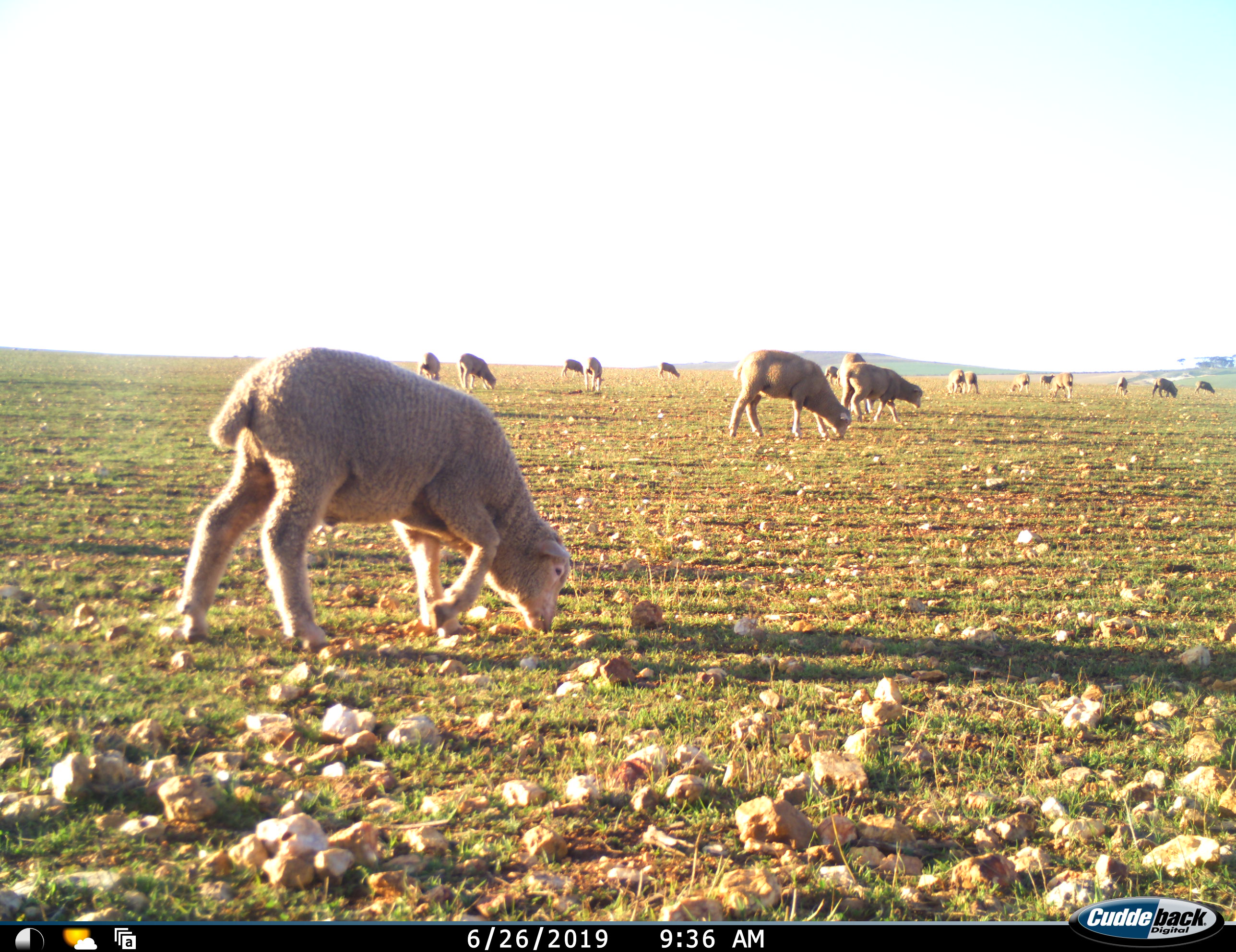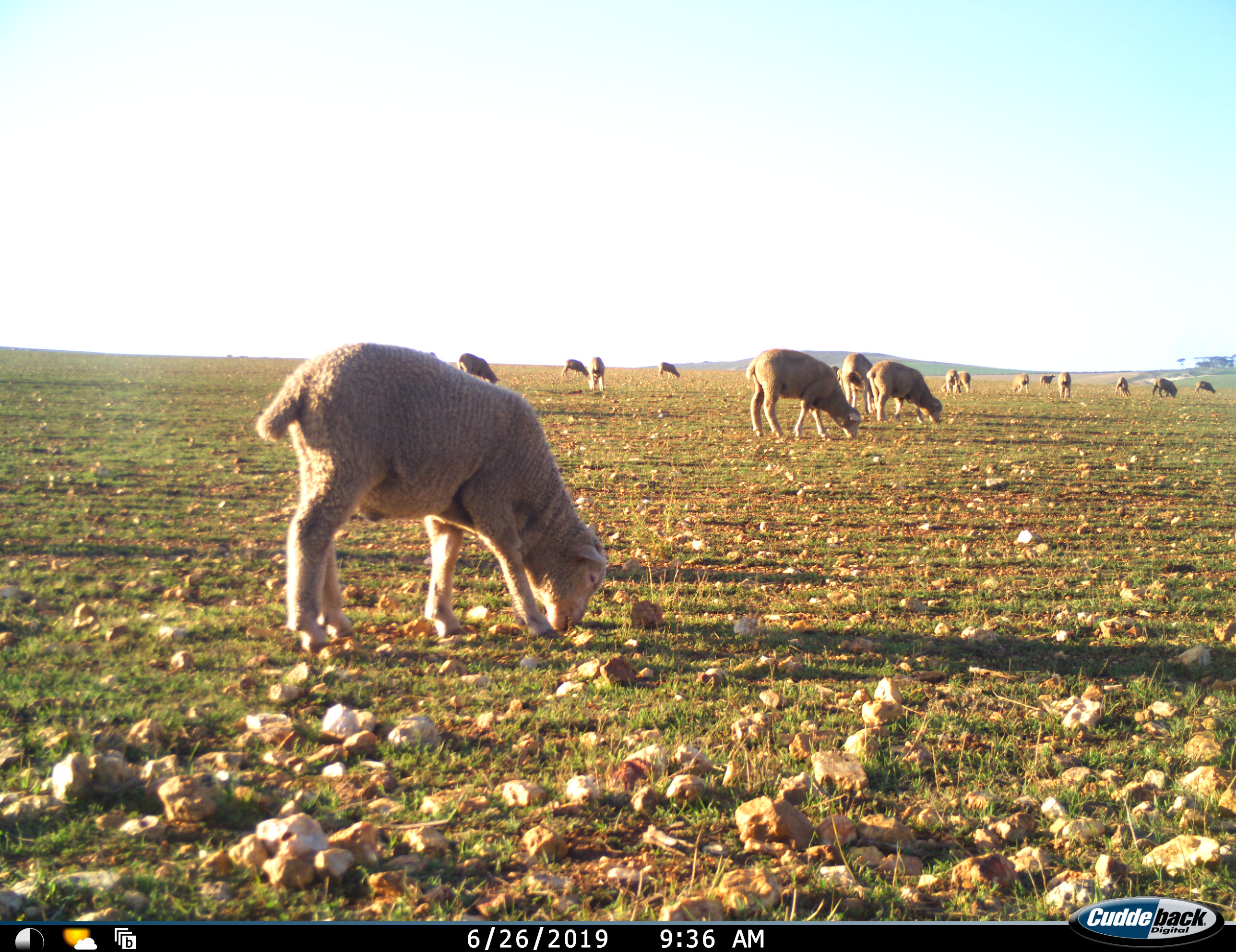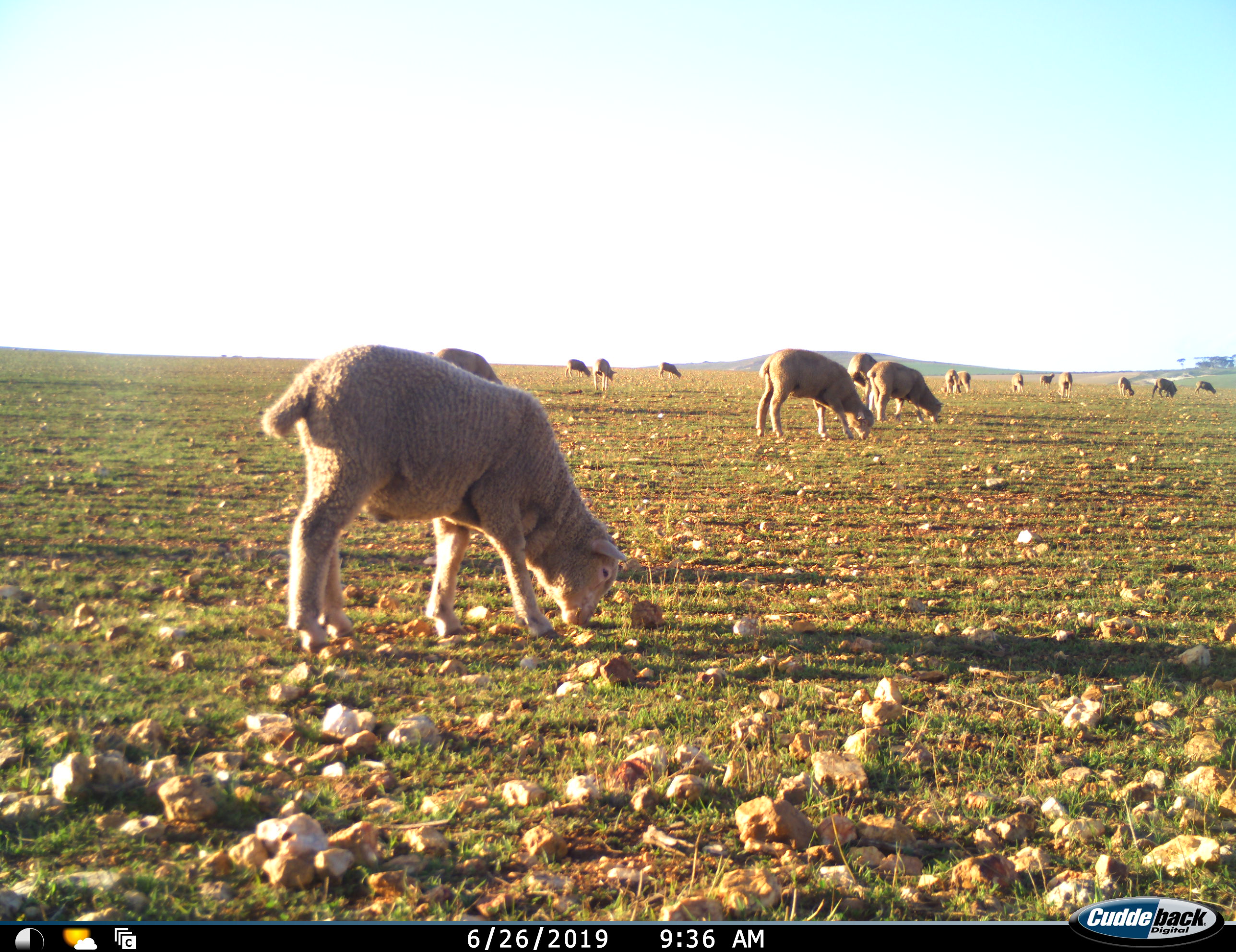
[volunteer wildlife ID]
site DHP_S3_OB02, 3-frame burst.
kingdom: Animalia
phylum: Chordata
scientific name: Vertebrata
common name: domestic animal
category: domesticanimal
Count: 11-50.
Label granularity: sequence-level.